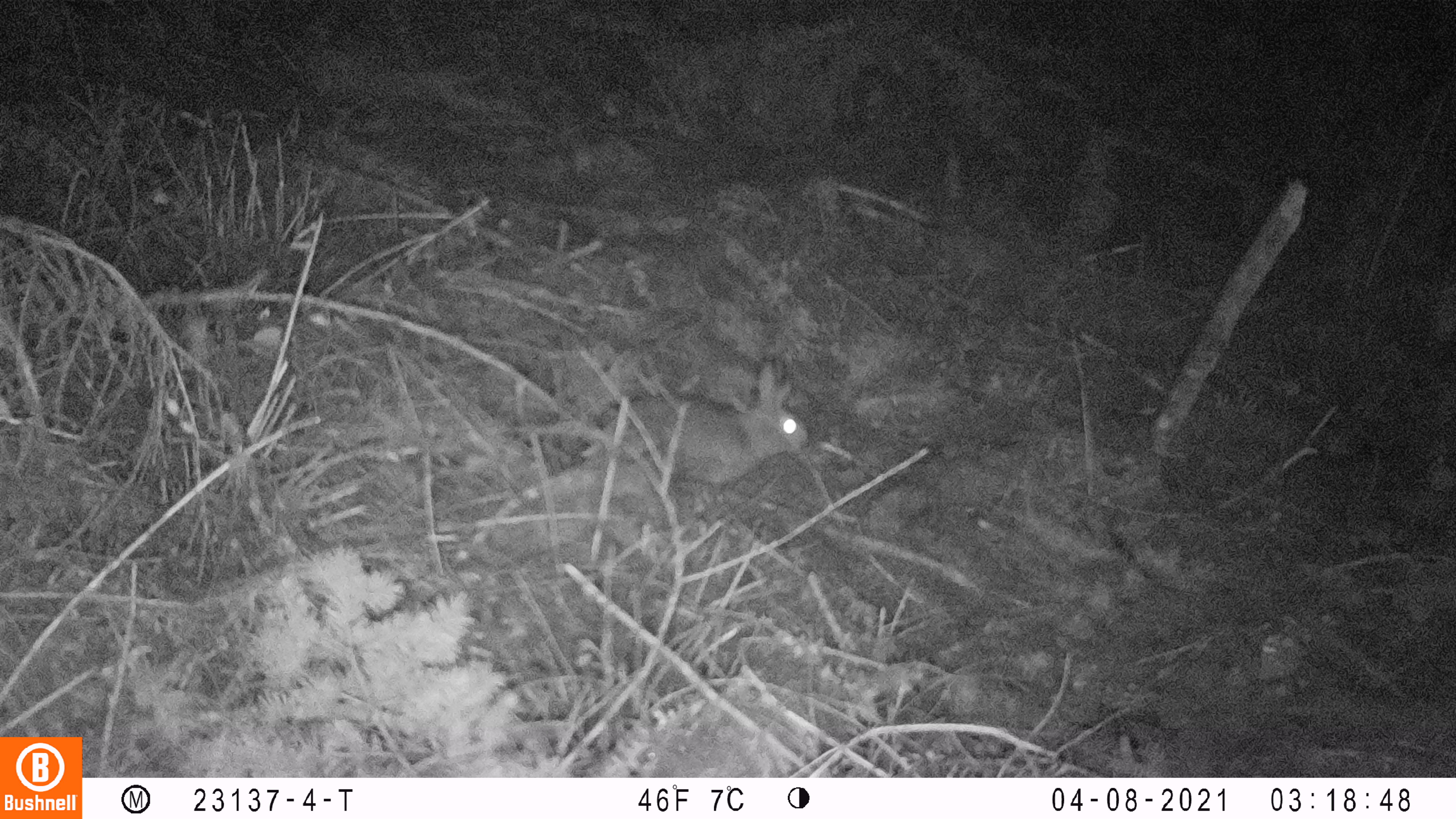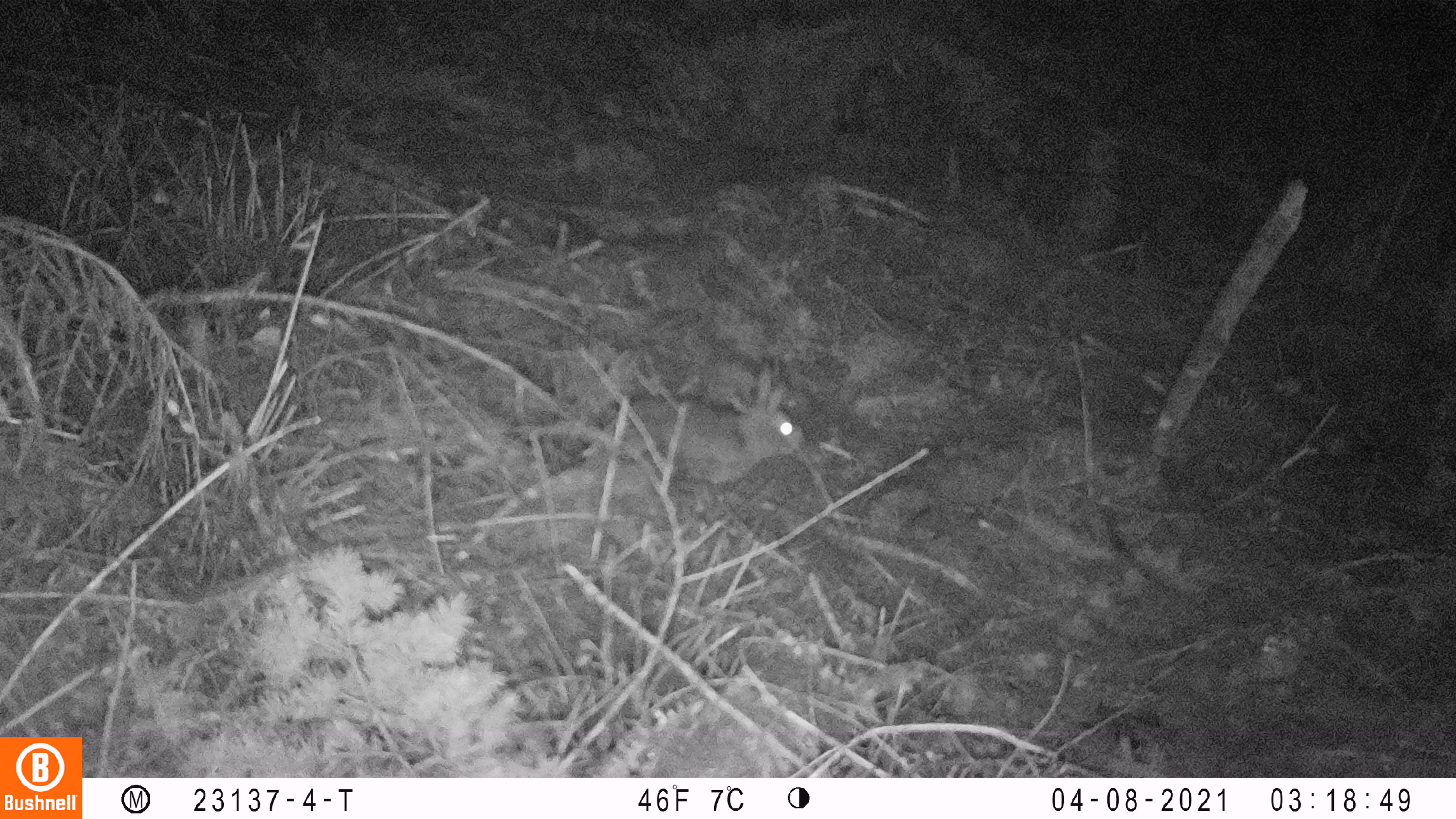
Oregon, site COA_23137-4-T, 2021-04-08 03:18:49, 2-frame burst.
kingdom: Animalia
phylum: Chordata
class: Mammalia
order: Lagomorpha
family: Leporidae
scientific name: Leporidae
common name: hares and rabbits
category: leporidae family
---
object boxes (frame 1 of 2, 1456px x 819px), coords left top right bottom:
leporidae family: 585 358 811 485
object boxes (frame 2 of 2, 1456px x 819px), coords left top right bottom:
leporidae family: 597 358 807 492